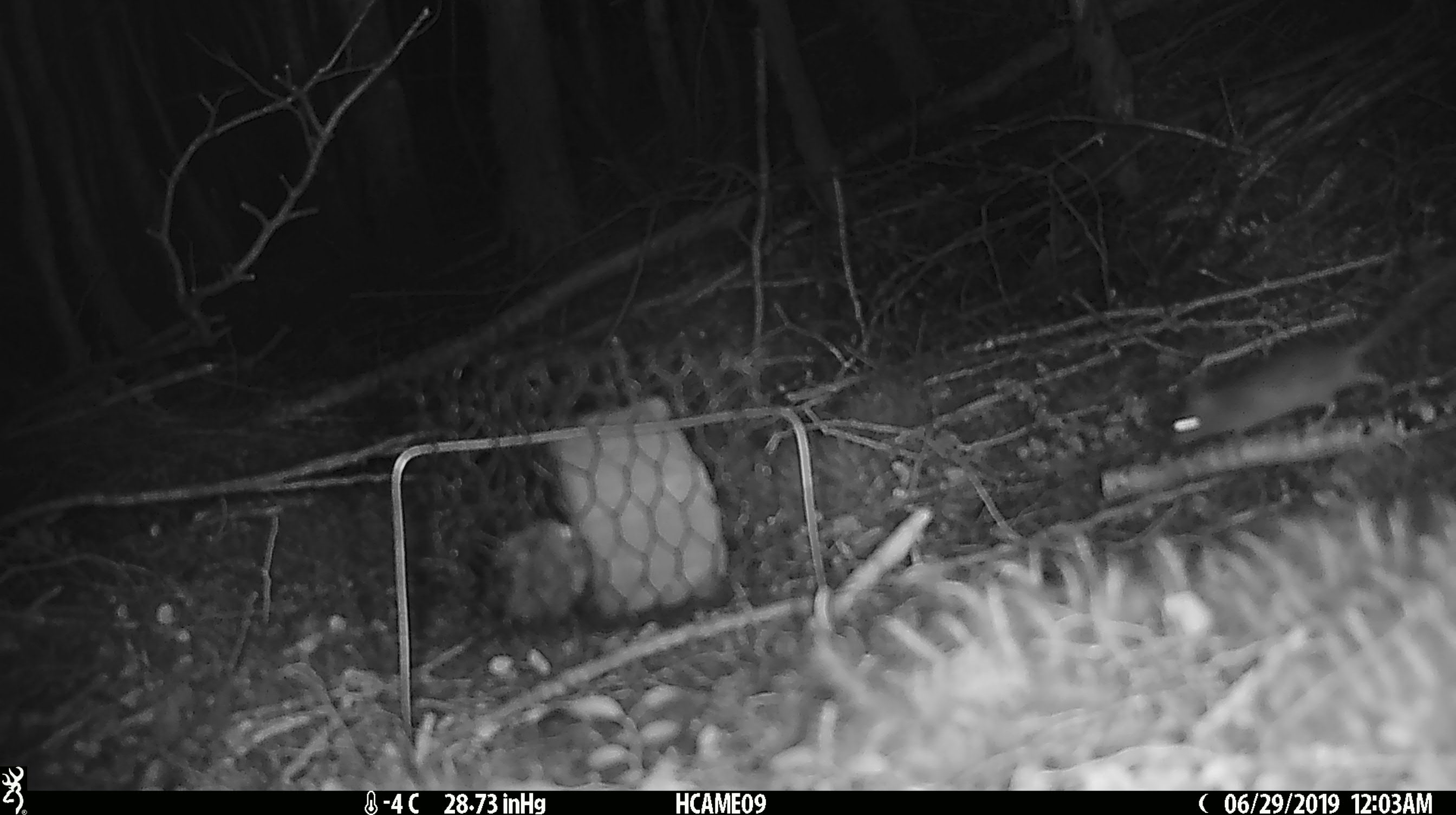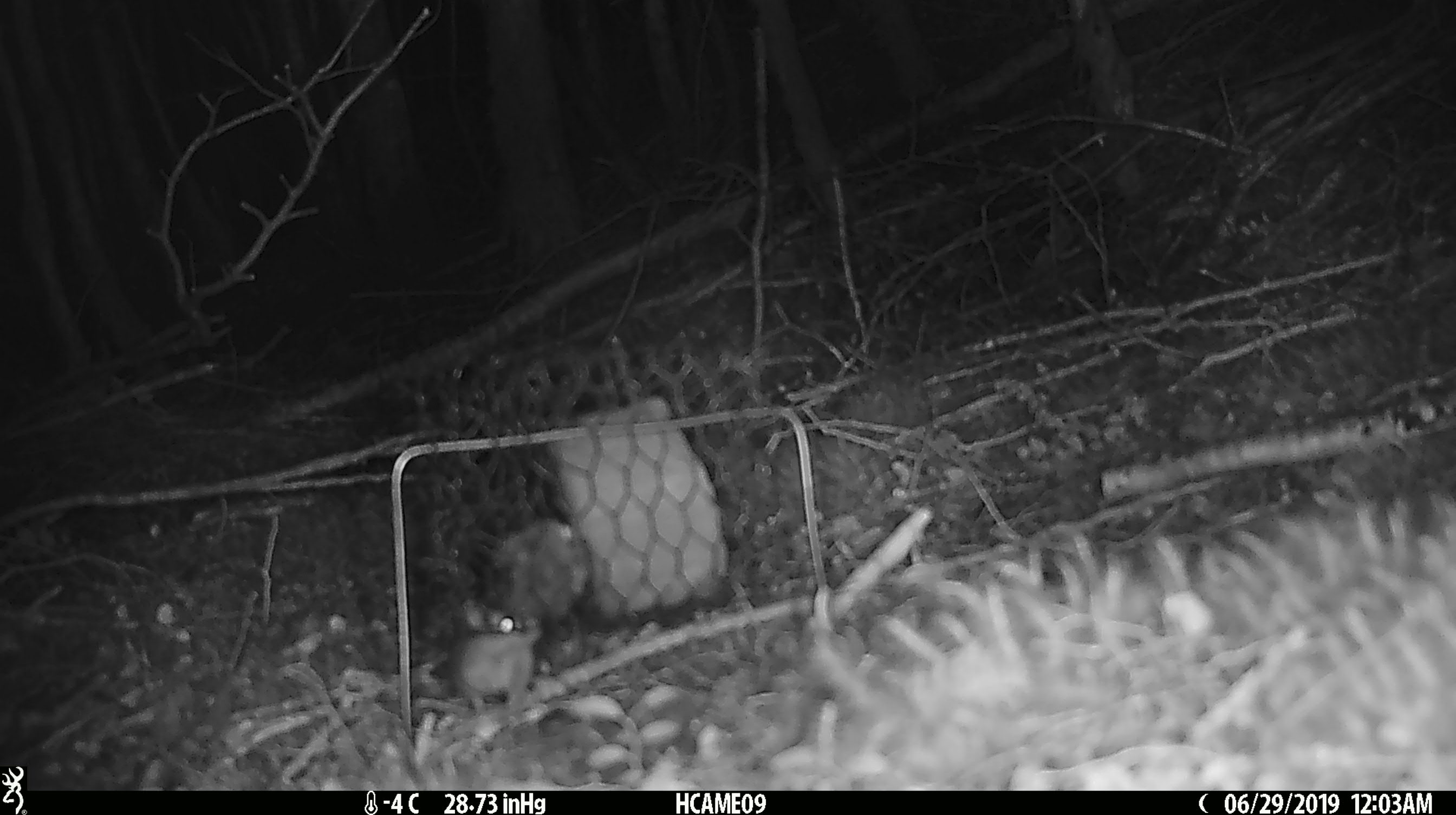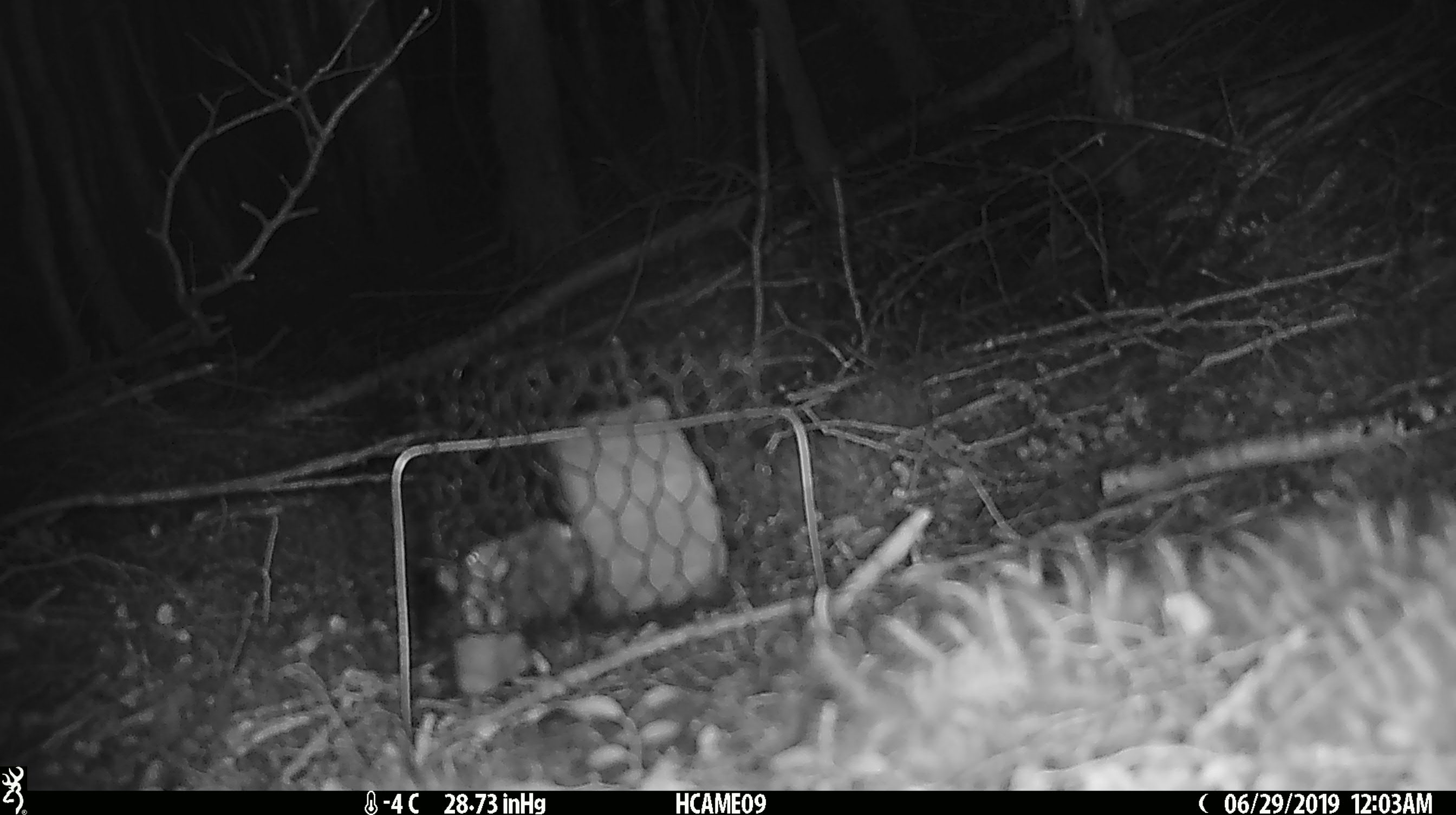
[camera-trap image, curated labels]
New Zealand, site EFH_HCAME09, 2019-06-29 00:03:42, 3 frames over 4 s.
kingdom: Animalia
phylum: Chordata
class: Mammalia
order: Rodentia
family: Muridae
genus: Mus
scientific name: Mus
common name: mouse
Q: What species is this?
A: Mouse (Mus).